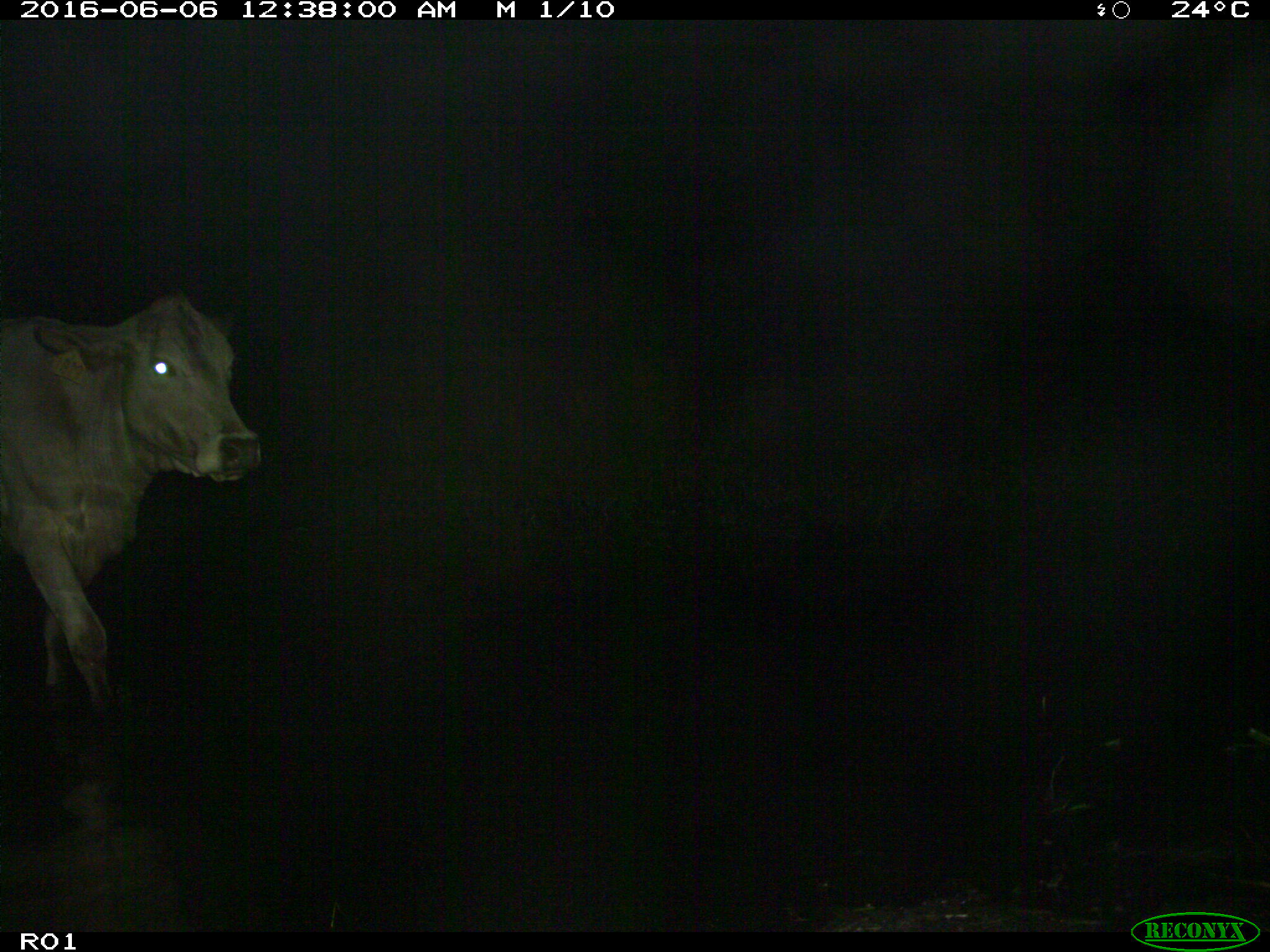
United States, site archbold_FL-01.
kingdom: Animalia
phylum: Chordata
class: Mammalia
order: Artiodactyla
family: Bovidae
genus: Bos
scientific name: Bos taurus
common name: domestic cow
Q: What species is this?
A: Bos taurus (domestic cow).